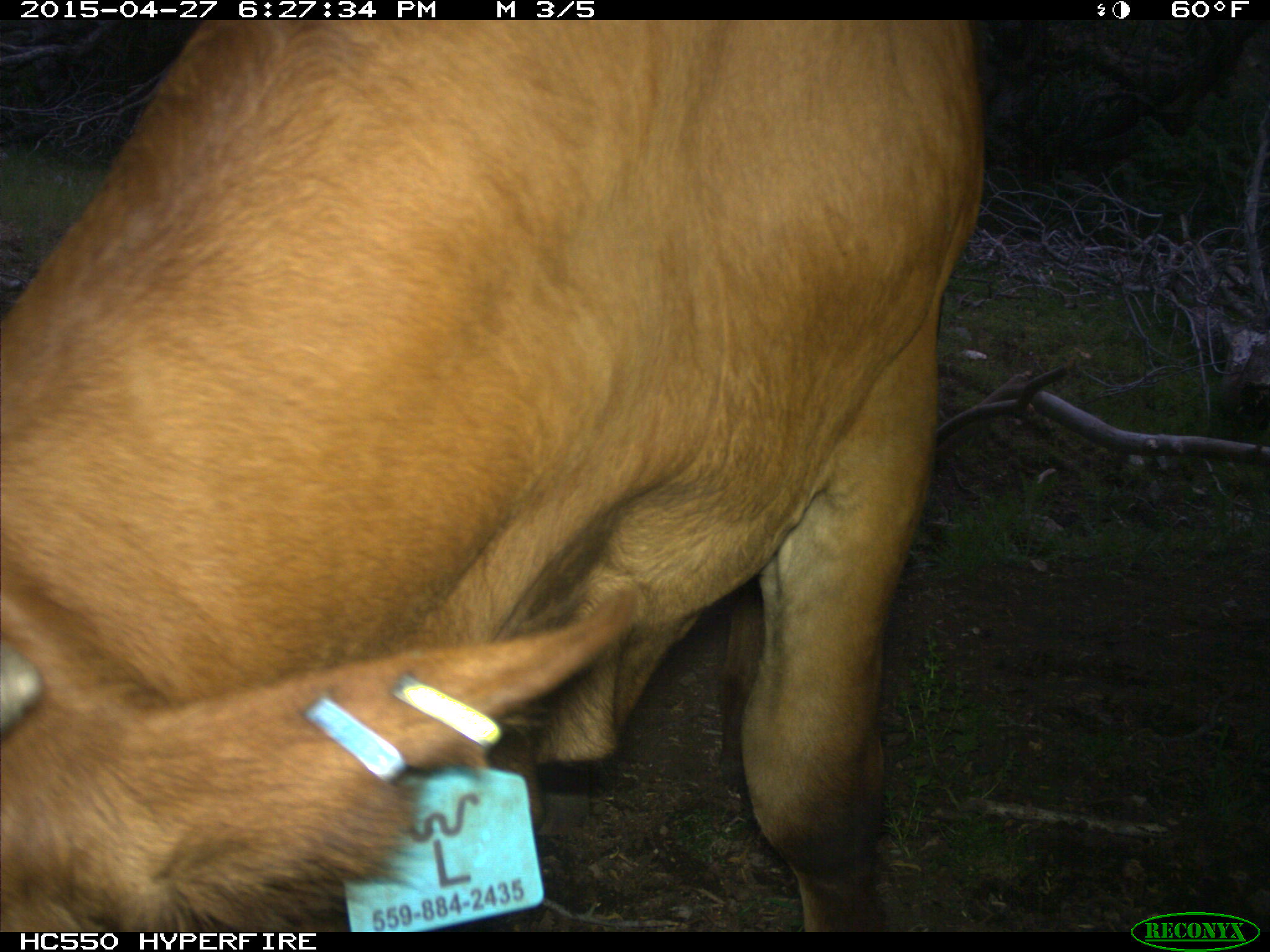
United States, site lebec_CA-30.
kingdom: Animalia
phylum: Chordata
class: Mammalia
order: Artiodactyla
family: Bovidae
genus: Bos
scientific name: Bos taurus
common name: domestic cow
Bos taurus (domestic cow).